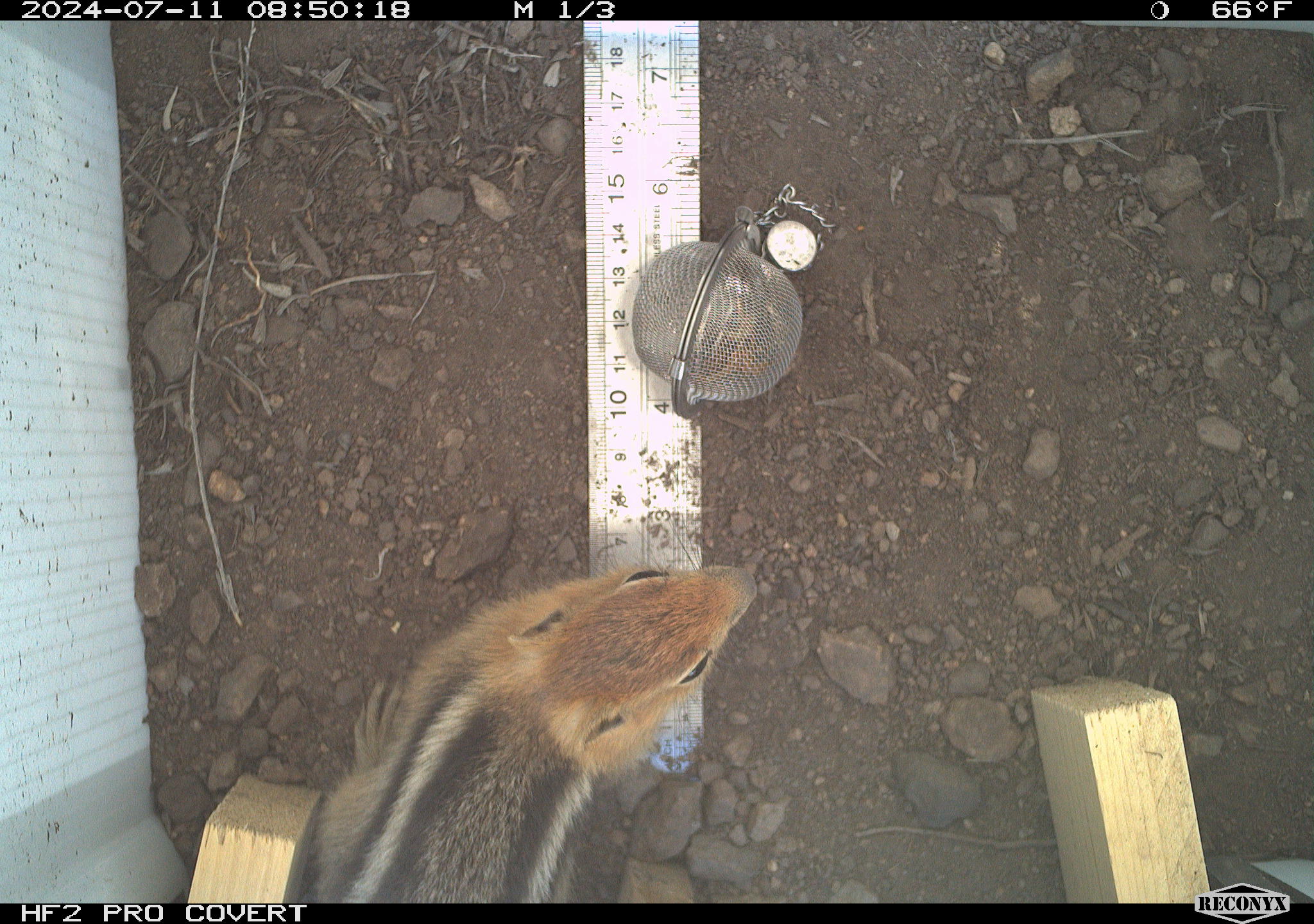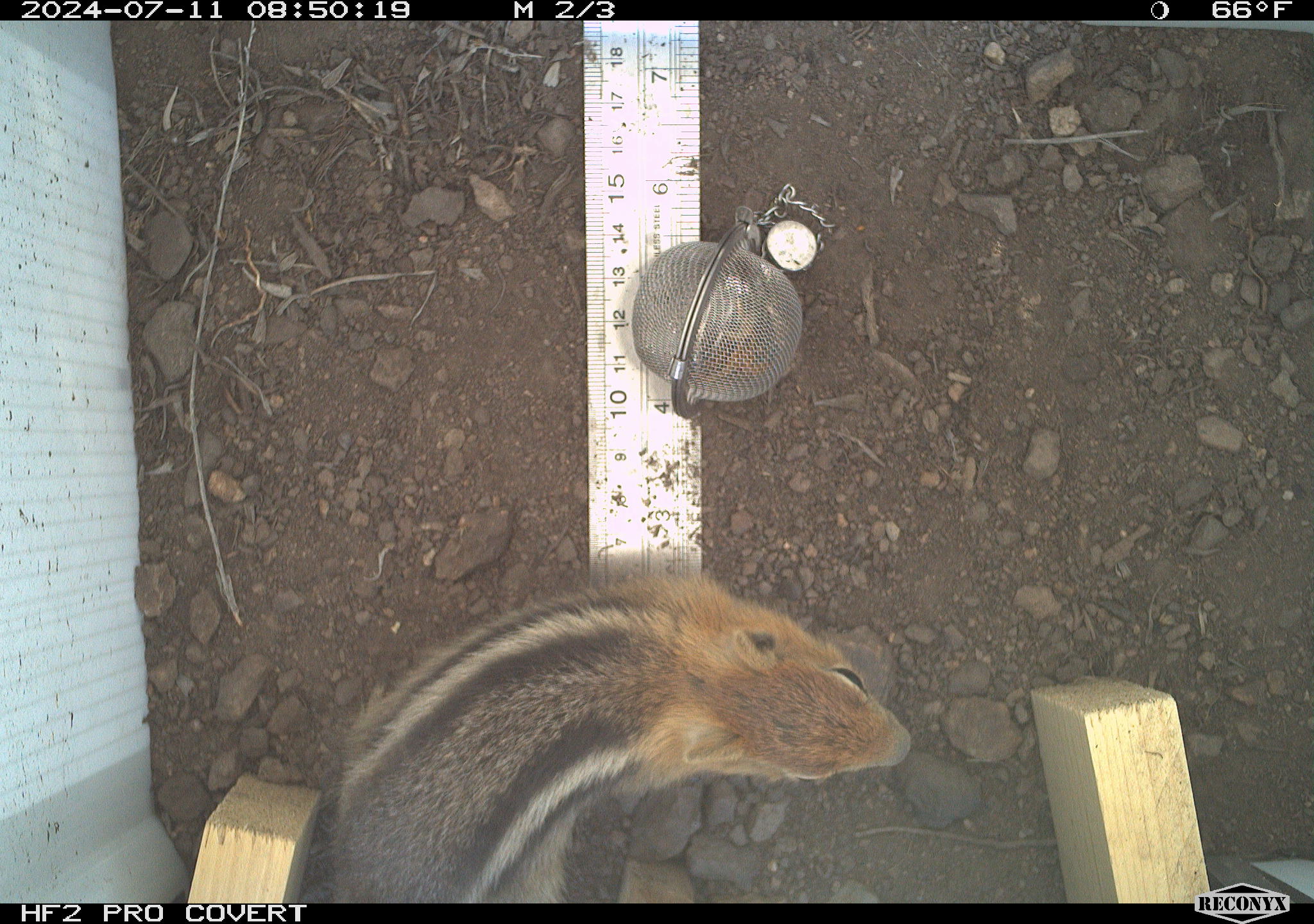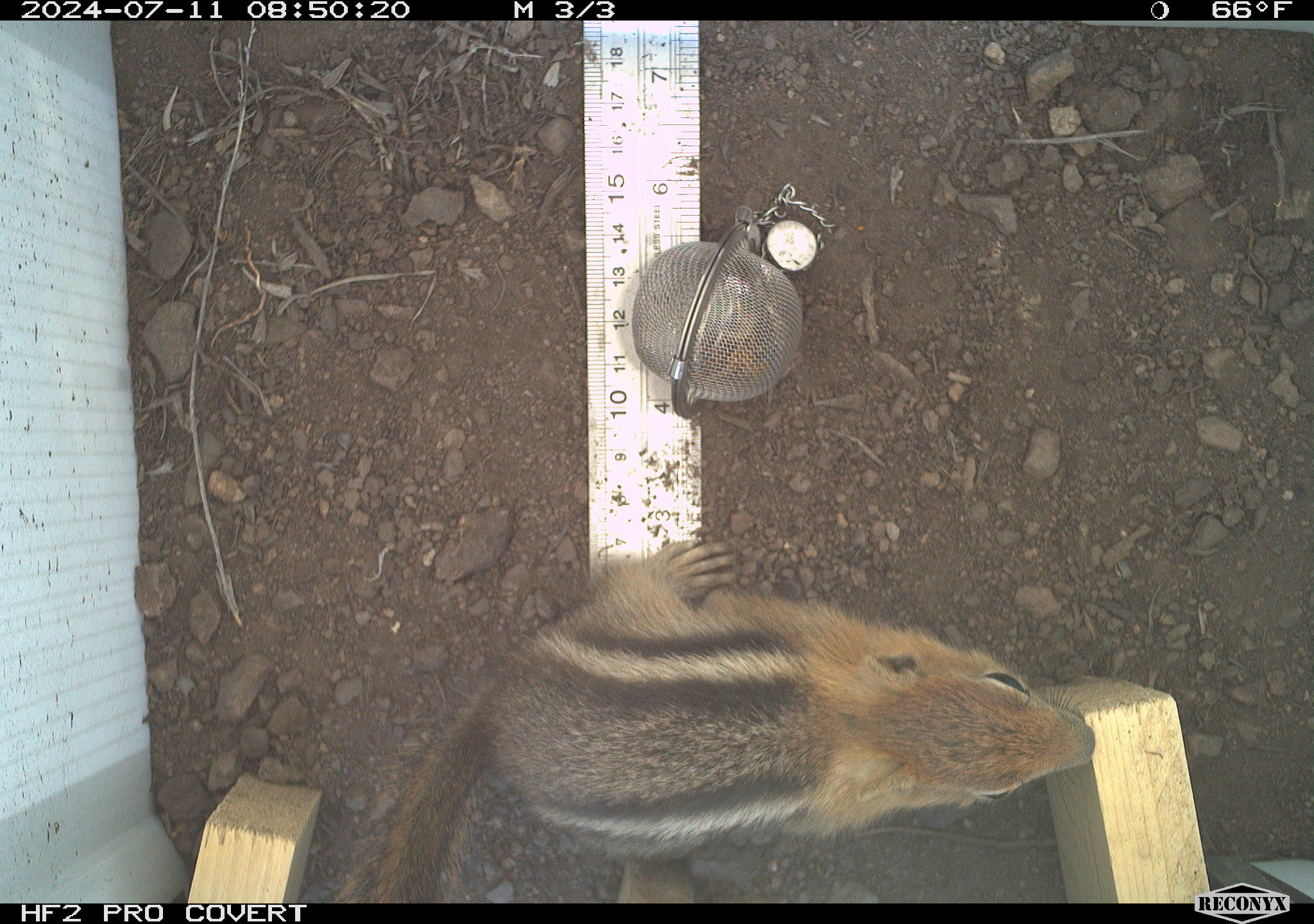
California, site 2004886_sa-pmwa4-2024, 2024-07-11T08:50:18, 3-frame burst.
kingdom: Animalia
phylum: Chordata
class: Mammalia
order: Rodentia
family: Sciuridae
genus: Callospermophilus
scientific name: Callospermophilus lateralis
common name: golden mantled ground squirrel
Golden mantled ground squirrel (Callospermophilus lateralis).